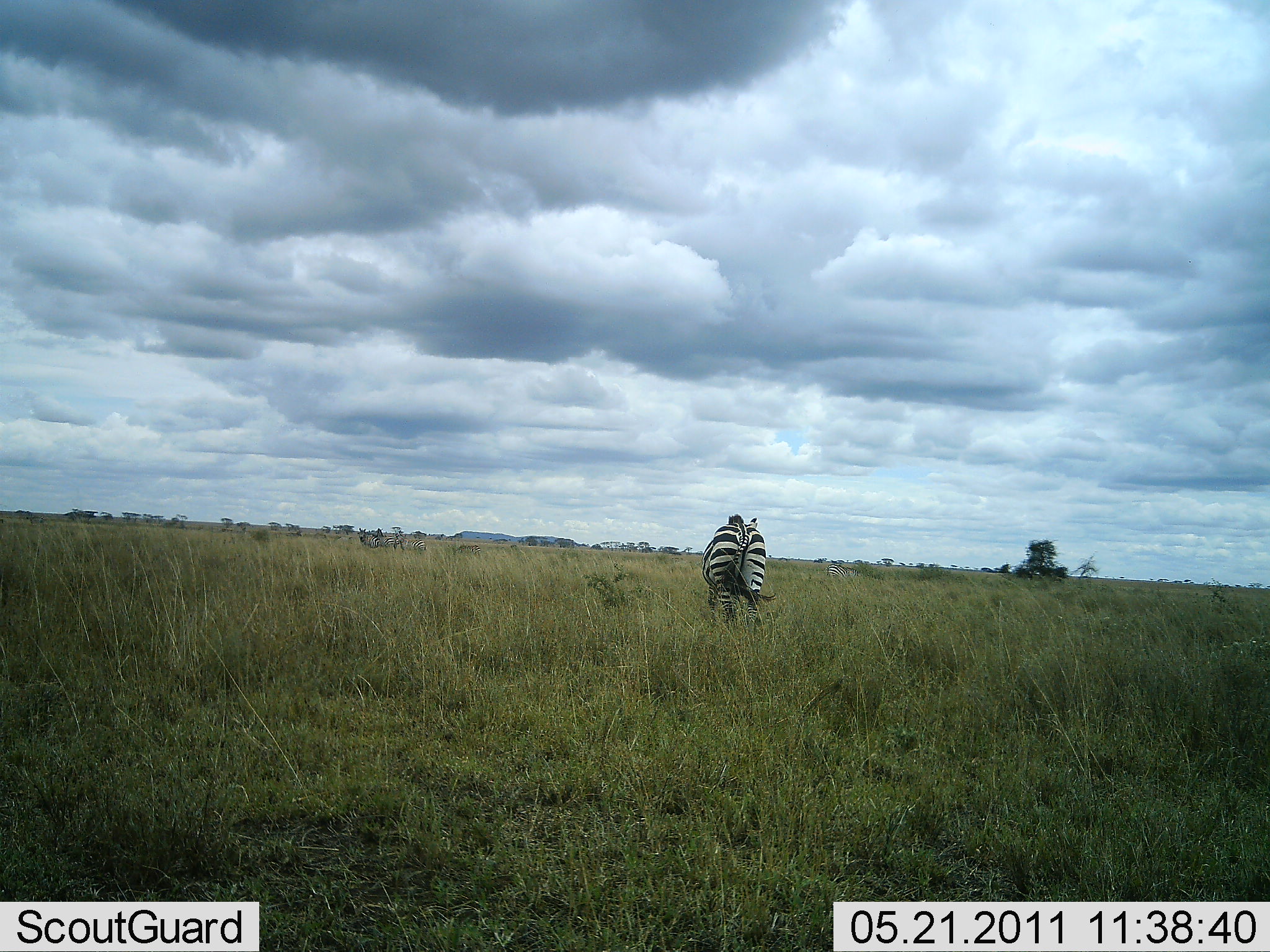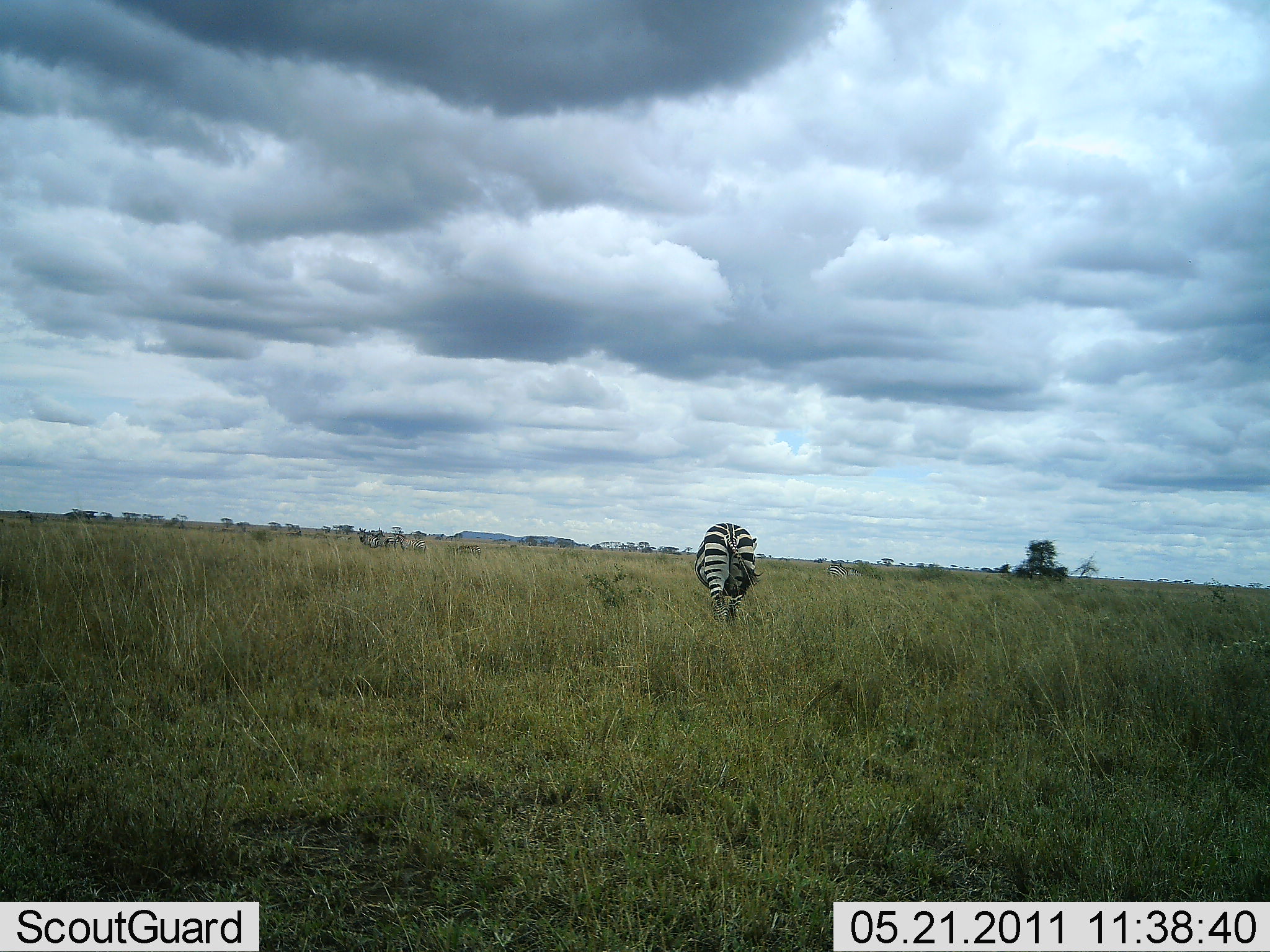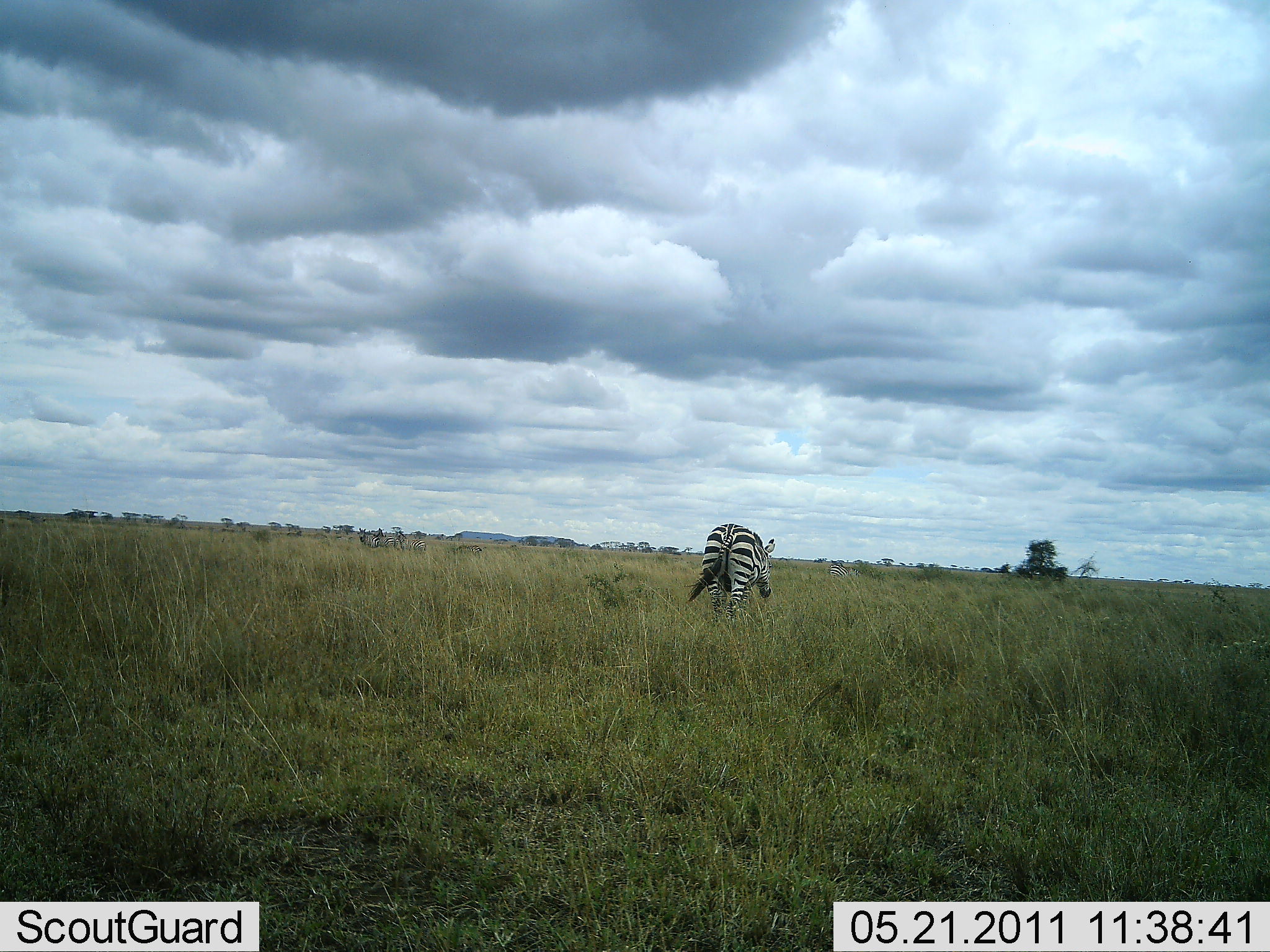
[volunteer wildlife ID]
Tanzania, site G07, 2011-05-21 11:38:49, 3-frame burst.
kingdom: Animalia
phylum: Chordata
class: Mammalia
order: Perissodactyla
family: Equidae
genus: Equus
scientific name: Equus quagga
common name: plains zebra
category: zebra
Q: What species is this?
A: Zebra (plains zebra) (Equus quagga).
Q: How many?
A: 1.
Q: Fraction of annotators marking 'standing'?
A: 33%.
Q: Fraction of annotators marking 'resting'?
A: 0%.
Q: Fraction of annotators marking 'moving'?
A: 42%.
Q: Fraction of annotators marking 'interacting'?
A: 0%.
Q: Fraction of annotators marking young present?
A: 0%.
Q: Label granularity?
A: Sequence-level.